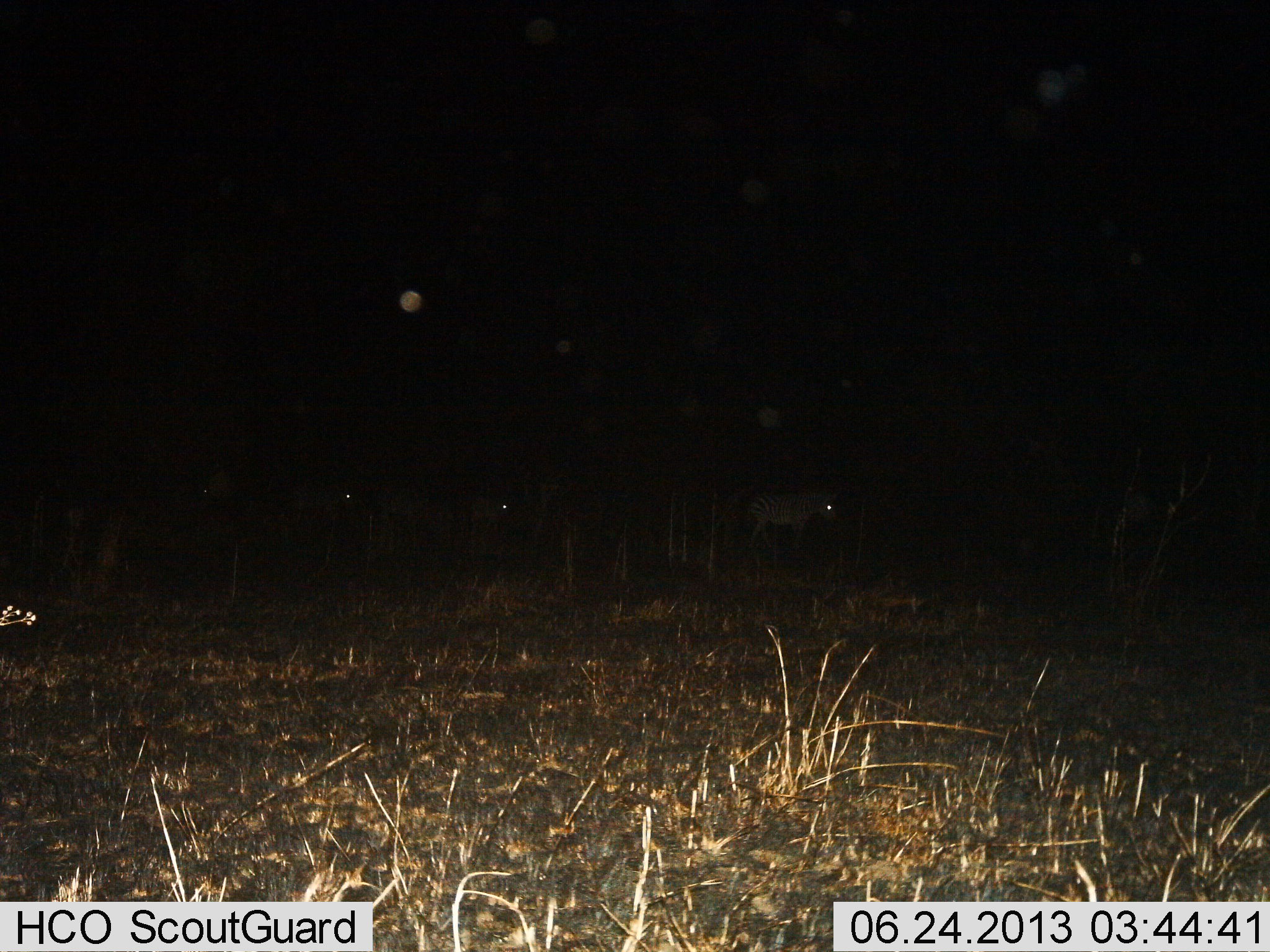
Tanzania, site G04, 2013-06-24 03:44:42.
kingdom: Animalia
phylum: Chordata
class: Mammalia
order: Perissodactyla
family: Equidae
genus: Equus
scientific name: Equus quagga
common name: plains zebra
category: zebra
Zebra (plains zebra) (Equus quagga), count 3. Behavior (volunteer vote fractions): standing 57%, resting 0%, moving 43%, interacting 0%. Young present (vote fraction): 0%. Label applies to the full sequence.